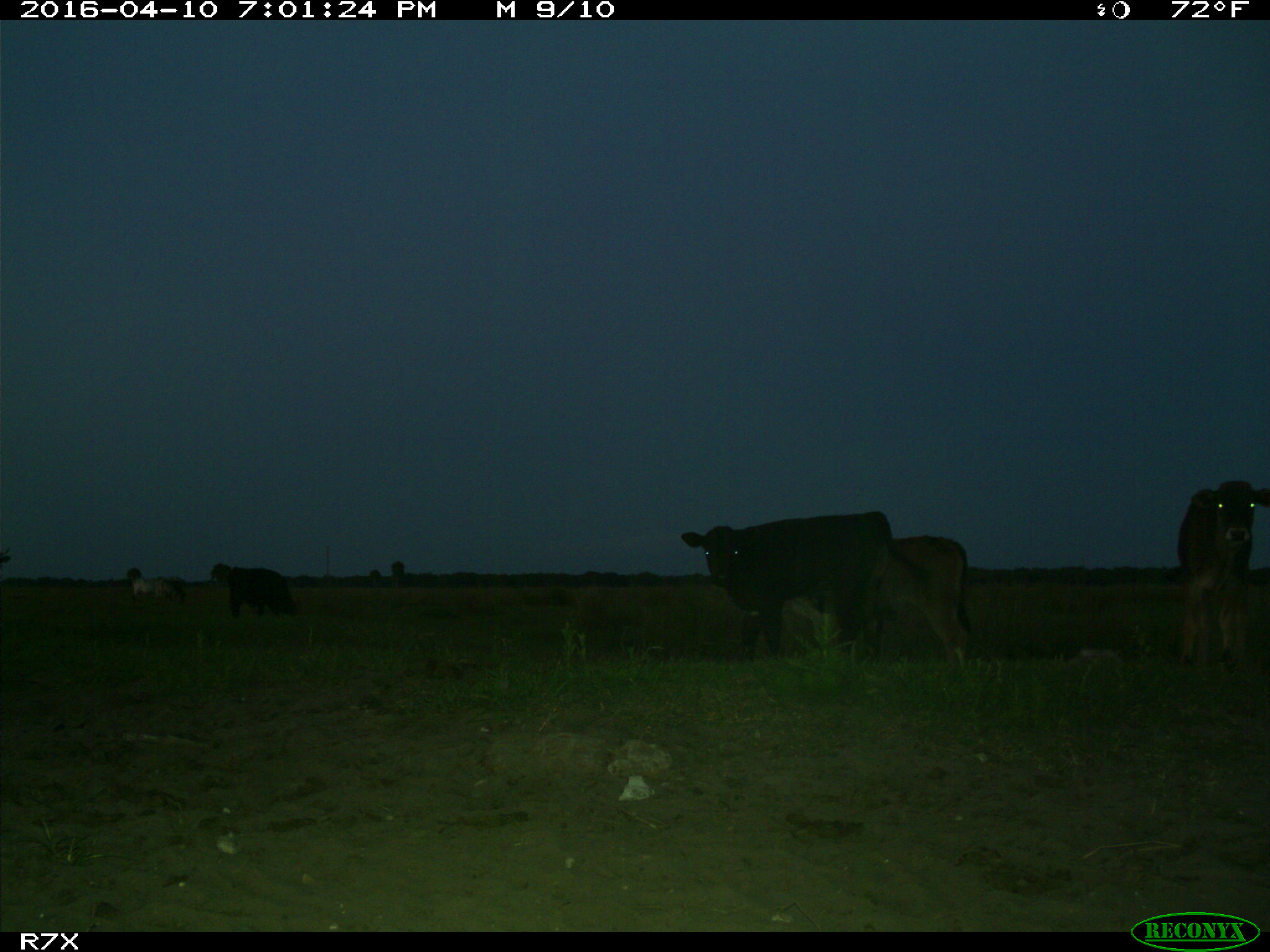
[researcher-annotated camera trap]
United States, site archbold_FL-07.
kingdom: Animalia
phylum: Chordata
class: Mammalia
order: Artiodactyla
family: Bovidae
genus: Bos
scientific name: Bos taurus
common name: domestic cow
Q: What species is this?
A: Bos taurus (domestic cow).